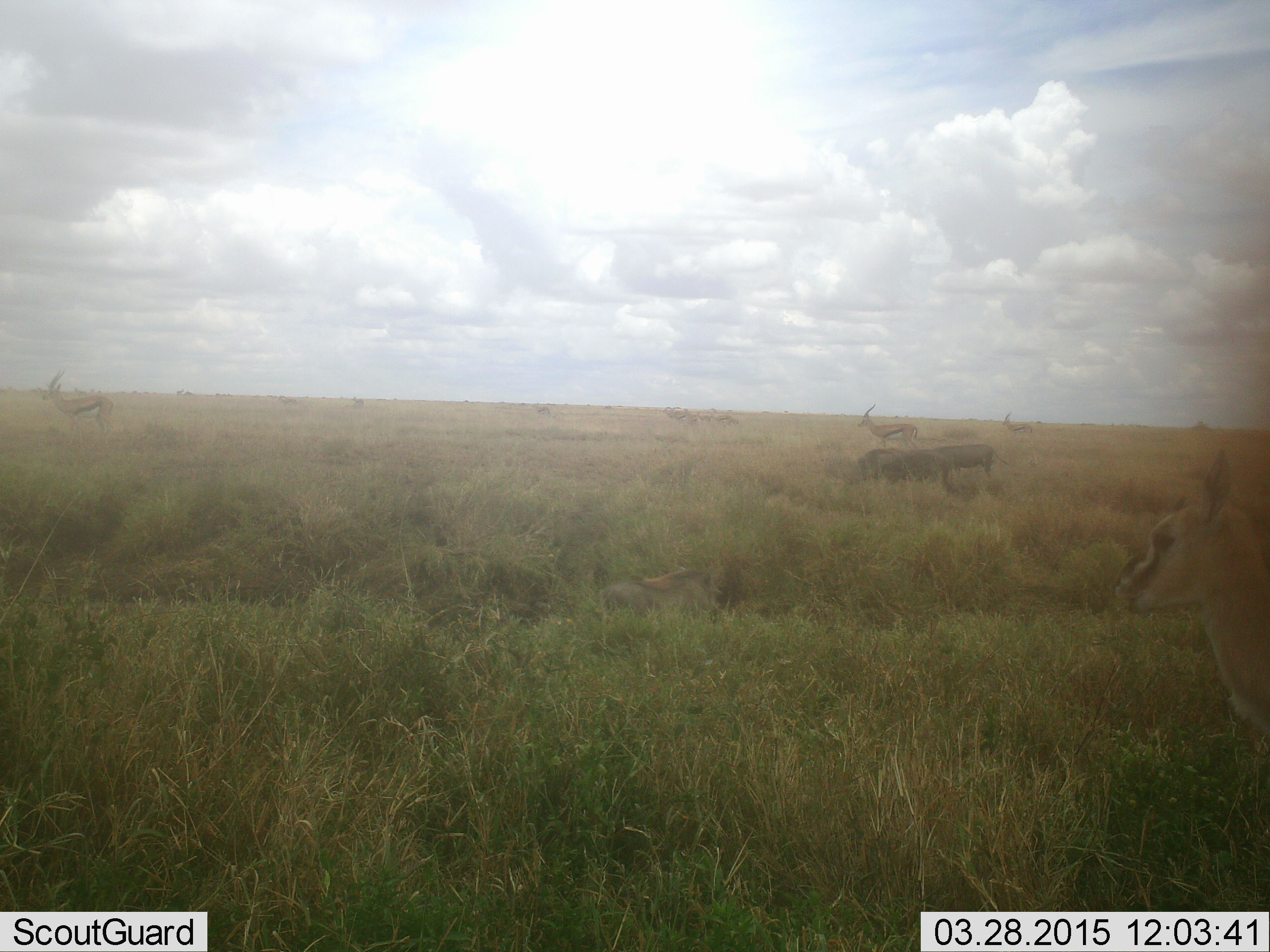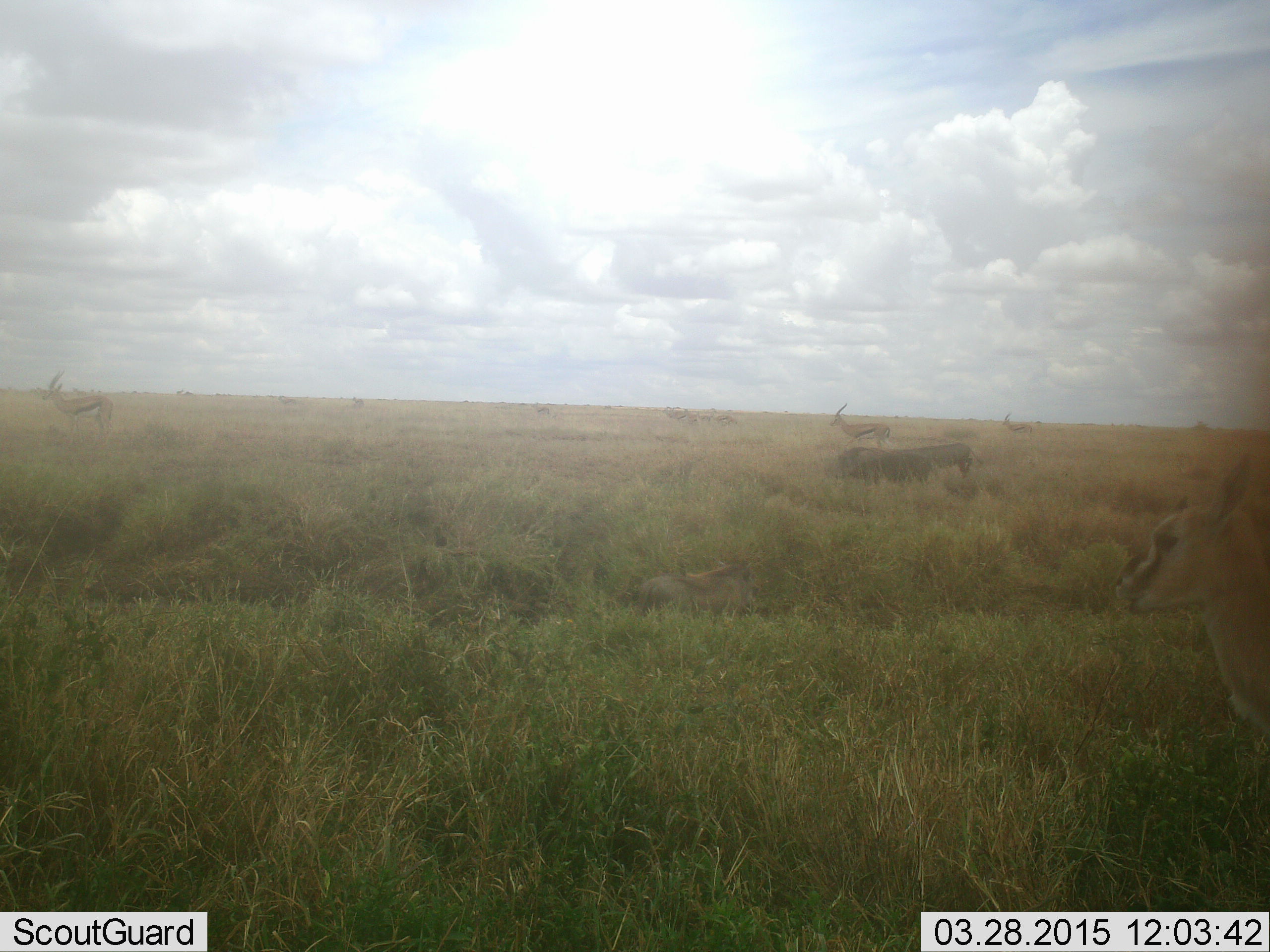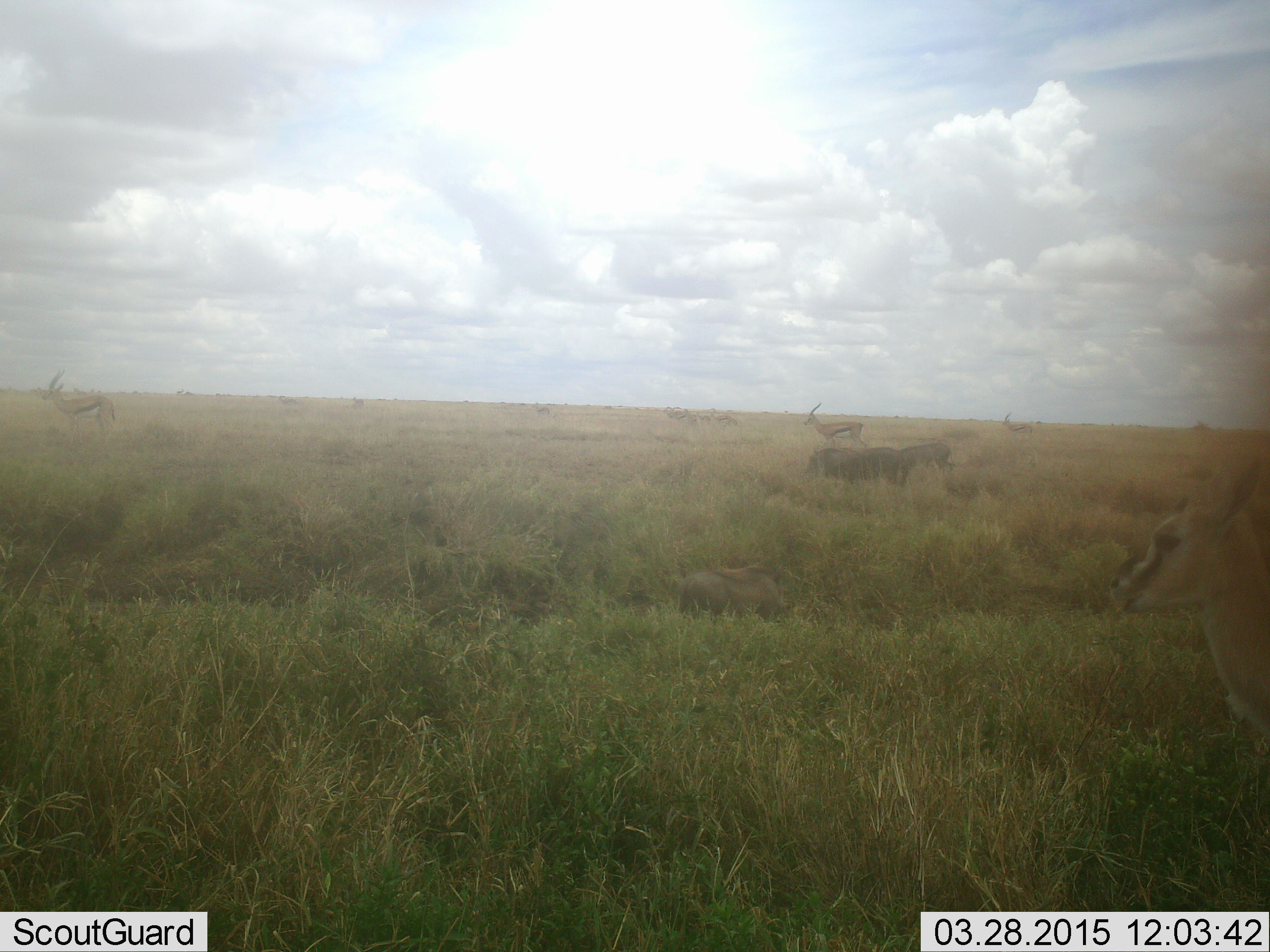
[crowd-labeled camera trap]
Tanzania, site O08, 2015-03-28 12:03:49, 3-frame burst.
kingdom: Animalia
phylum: Chordata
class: Mammalia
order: Artiodactyla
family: Bovidae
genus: Eudorcas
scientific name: Eudorcas thomsonii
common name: thomson's gazelle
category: gazellethomsons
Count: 5.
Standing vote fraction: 71%.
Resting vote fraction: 0%.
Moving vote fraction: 53%.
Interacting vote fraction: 0%.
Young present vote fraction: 0%.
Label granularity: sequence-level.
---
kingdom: Animalia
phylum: Chordata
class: Mammalia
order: Artiodactyla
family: Suidae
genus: Phacochoerus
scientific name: Phacochoerus africanus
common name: warthog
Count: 3.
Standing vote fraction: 10%.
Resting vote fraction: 10%.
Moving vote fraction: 80%.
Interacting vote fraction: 0%.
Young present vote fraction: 0%.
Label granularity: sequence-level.